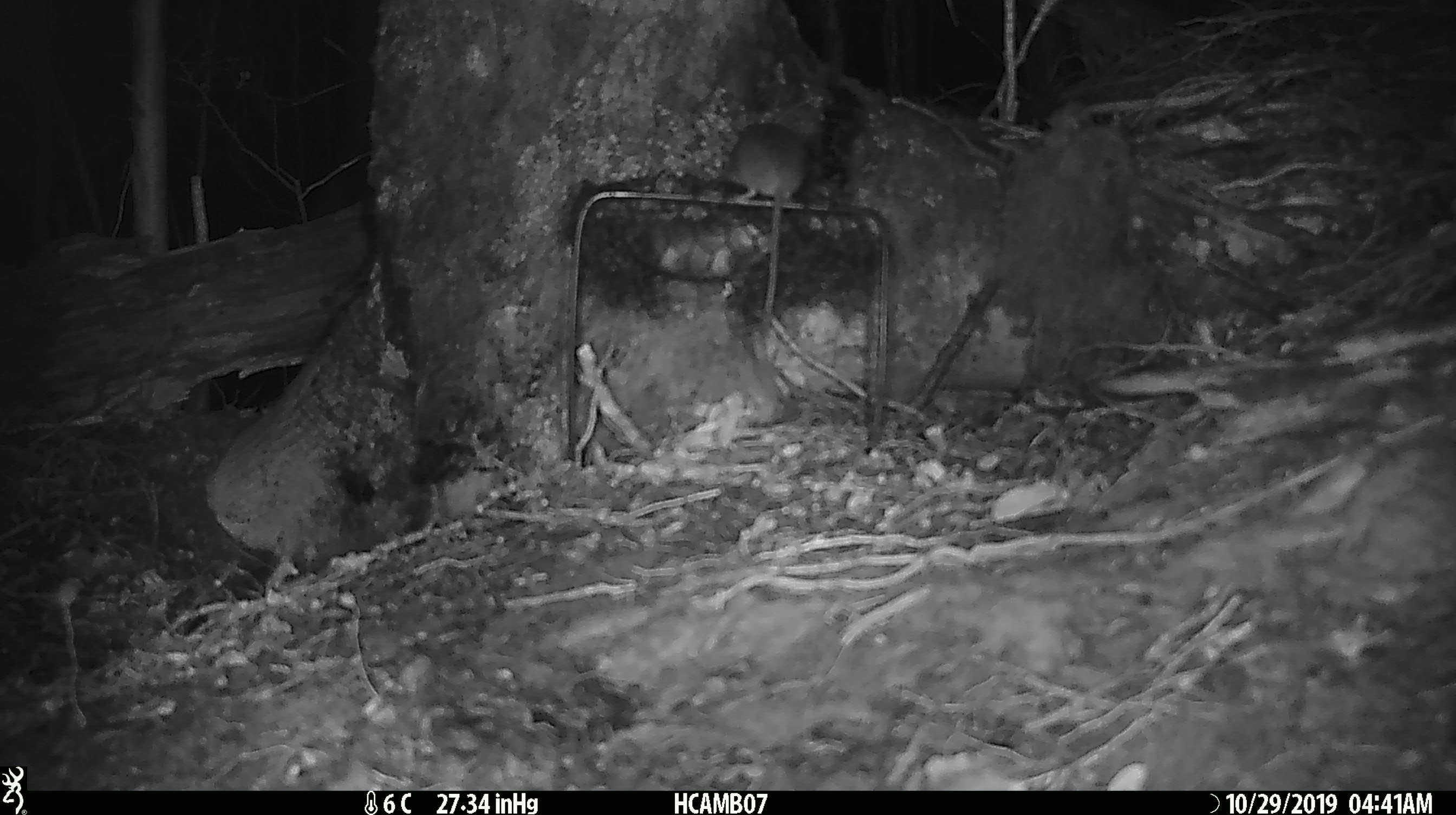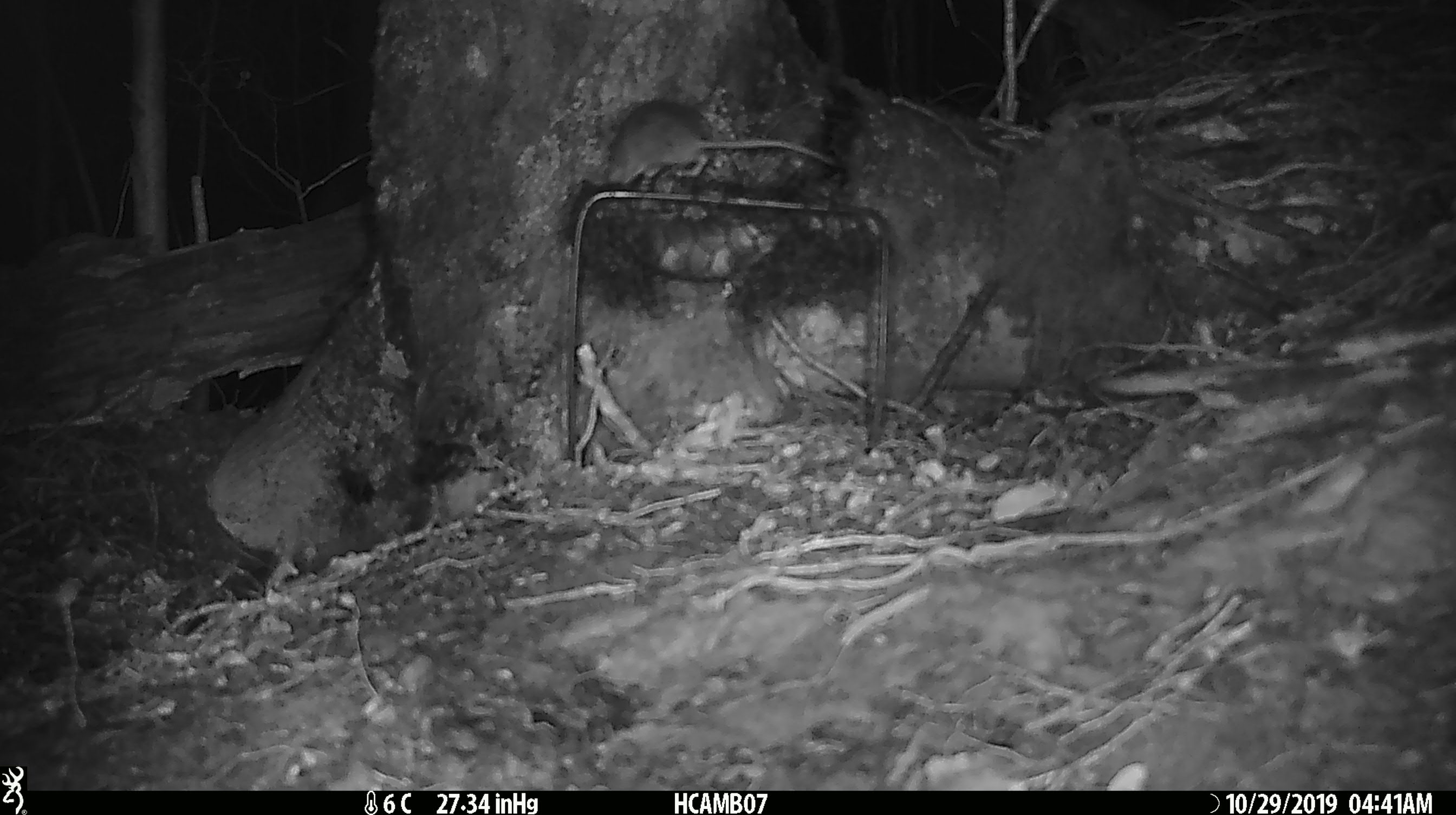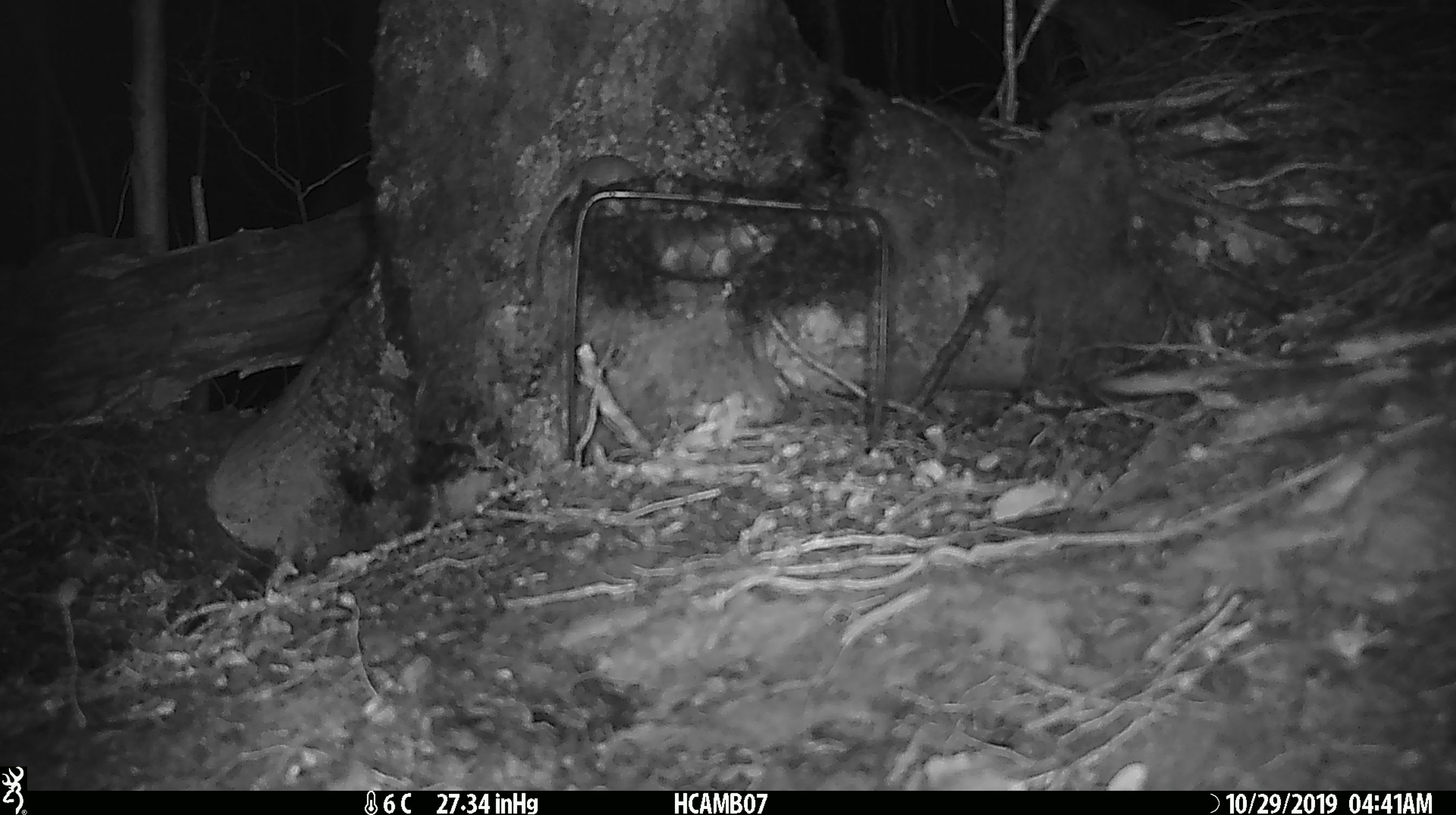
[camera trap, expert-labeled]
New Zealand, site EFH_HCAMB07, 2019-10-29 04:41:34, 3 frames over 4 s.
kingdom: Animalia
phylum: Chordata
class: Mammalia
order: Rodentia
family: Muridae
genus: Mus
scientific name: Mus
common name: mouse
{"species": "mouse (Mus)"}